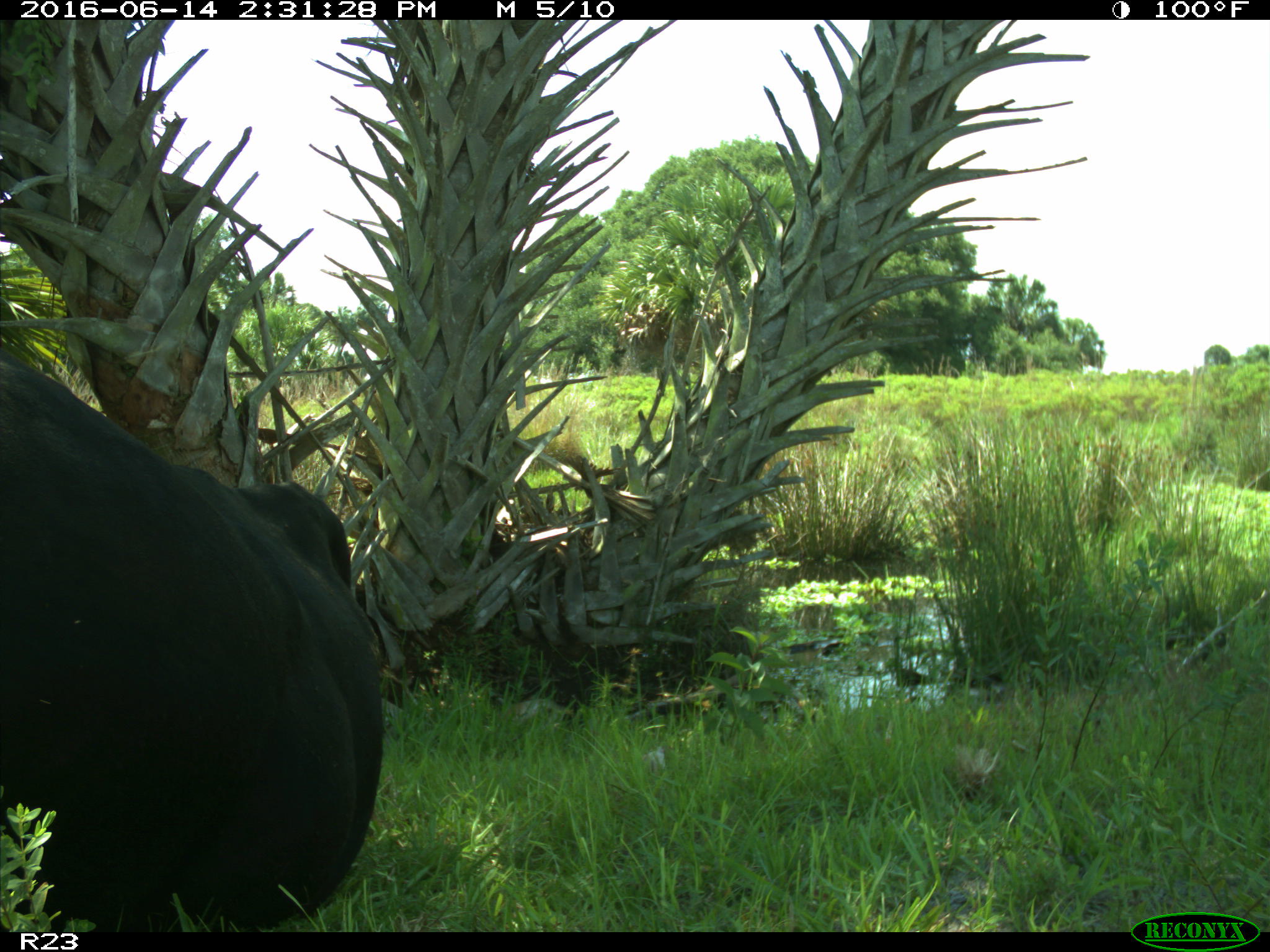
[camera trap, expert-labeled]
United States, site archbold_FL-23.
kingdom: Animalia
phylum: Chordata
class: Mammalia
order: Artiodactyla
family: Bovidae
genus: Bos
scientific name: Bos taurus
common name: domestic cow